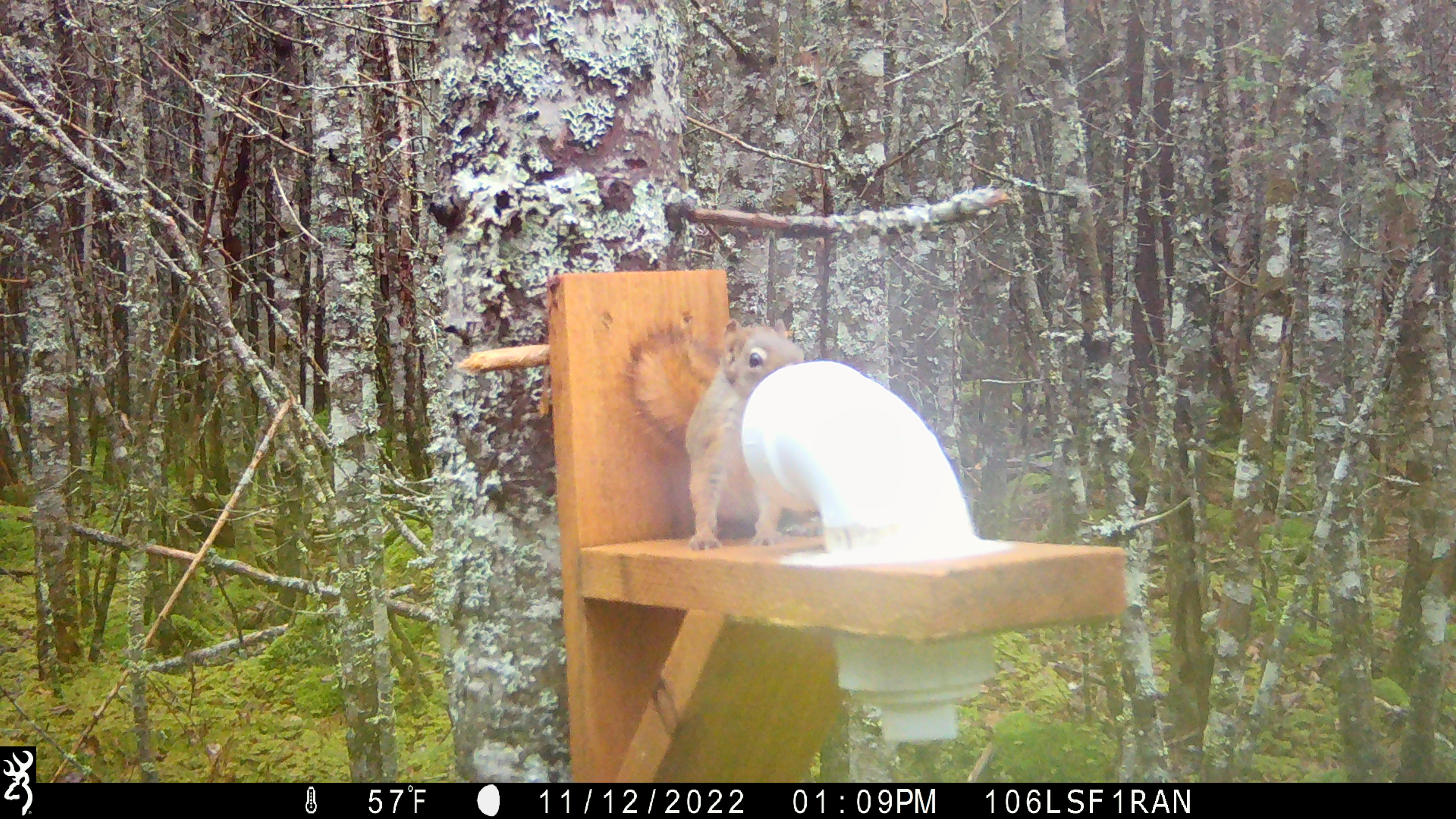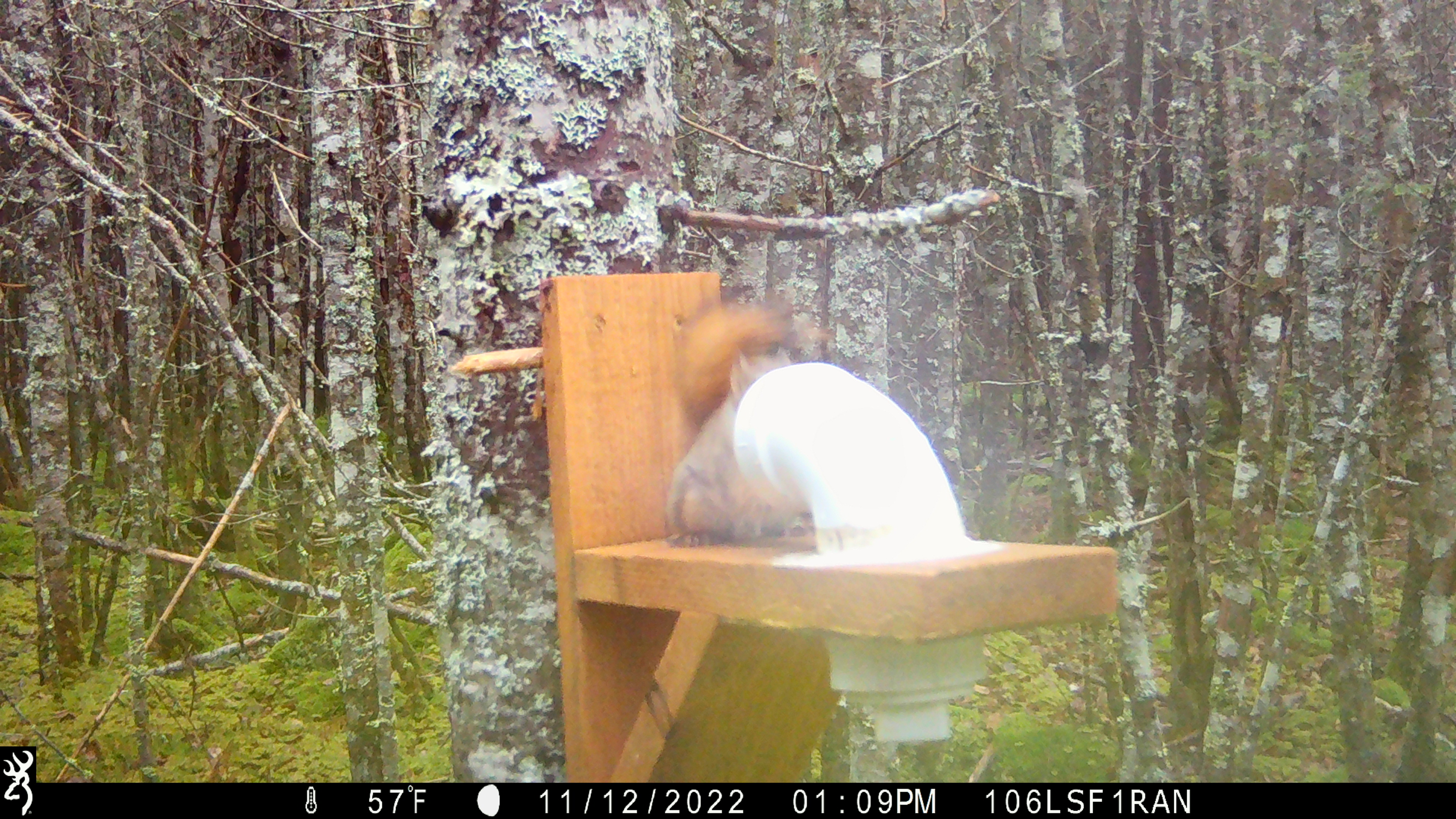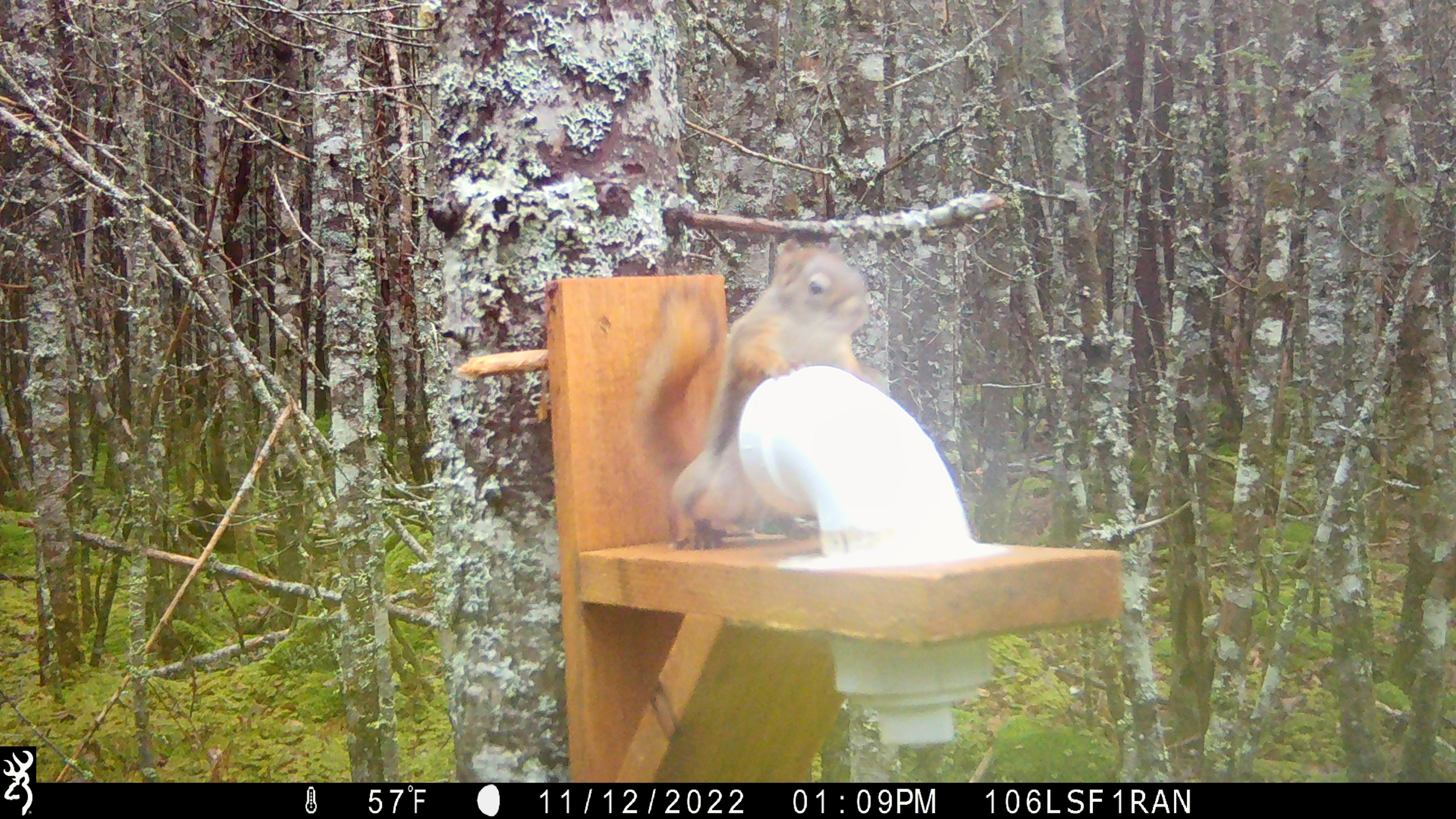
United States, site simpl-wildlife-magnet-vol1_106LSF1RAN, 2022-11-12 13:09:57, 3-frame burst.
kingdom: Animalia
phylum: Chordata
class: Mammalia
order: Rodentia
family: Sciuridae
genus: Tamiasciurus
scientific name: Tamiasciurus hudsonicus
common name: red squirrel